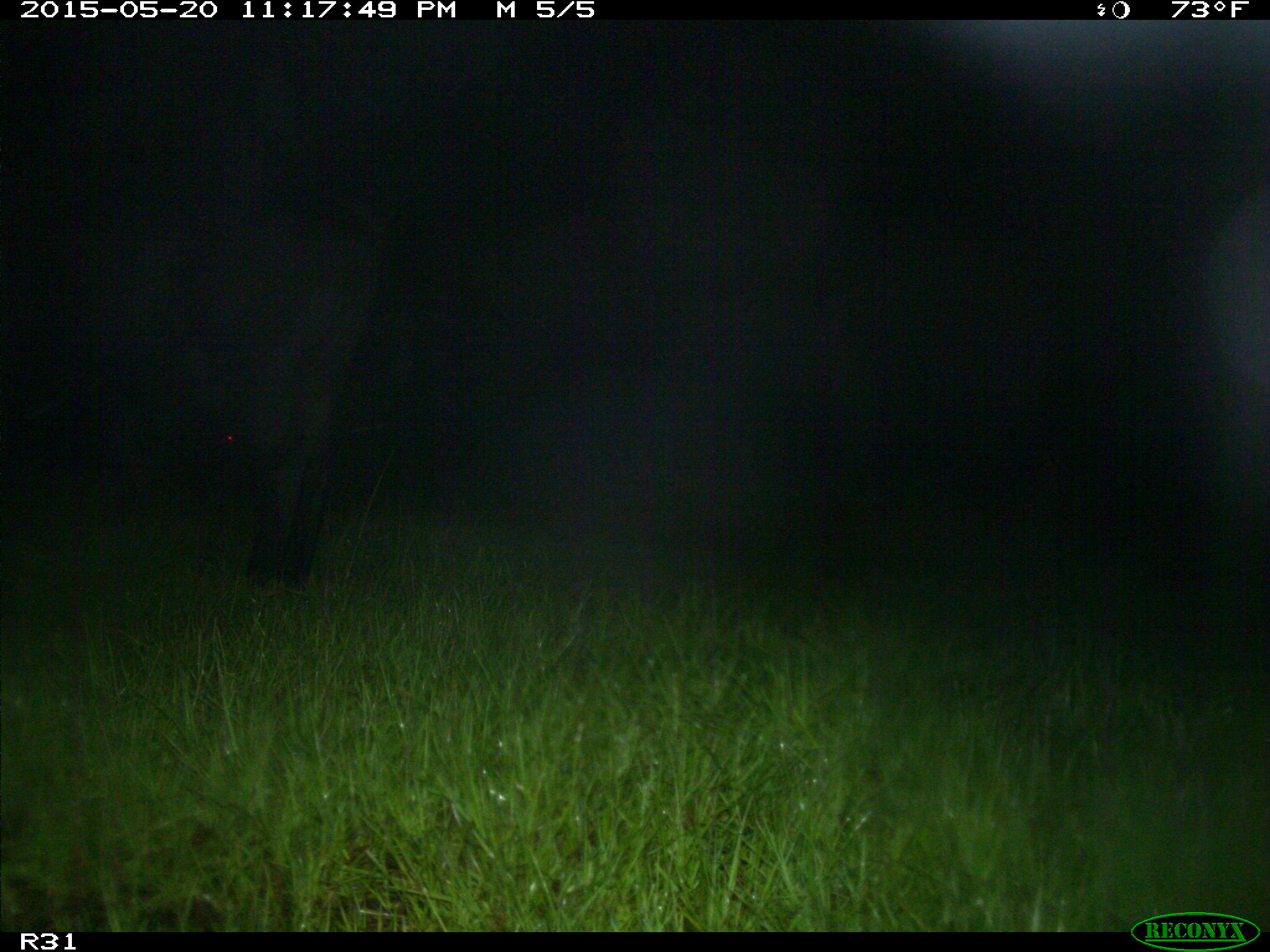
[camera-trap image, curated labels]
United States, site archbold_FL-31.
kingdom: Animalia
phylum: Chordata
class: Mammalia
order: Artiodactyla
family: Bovidae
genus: Bos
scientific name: Bos taurus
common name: domestic cow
Bos taurus (domestic cow).